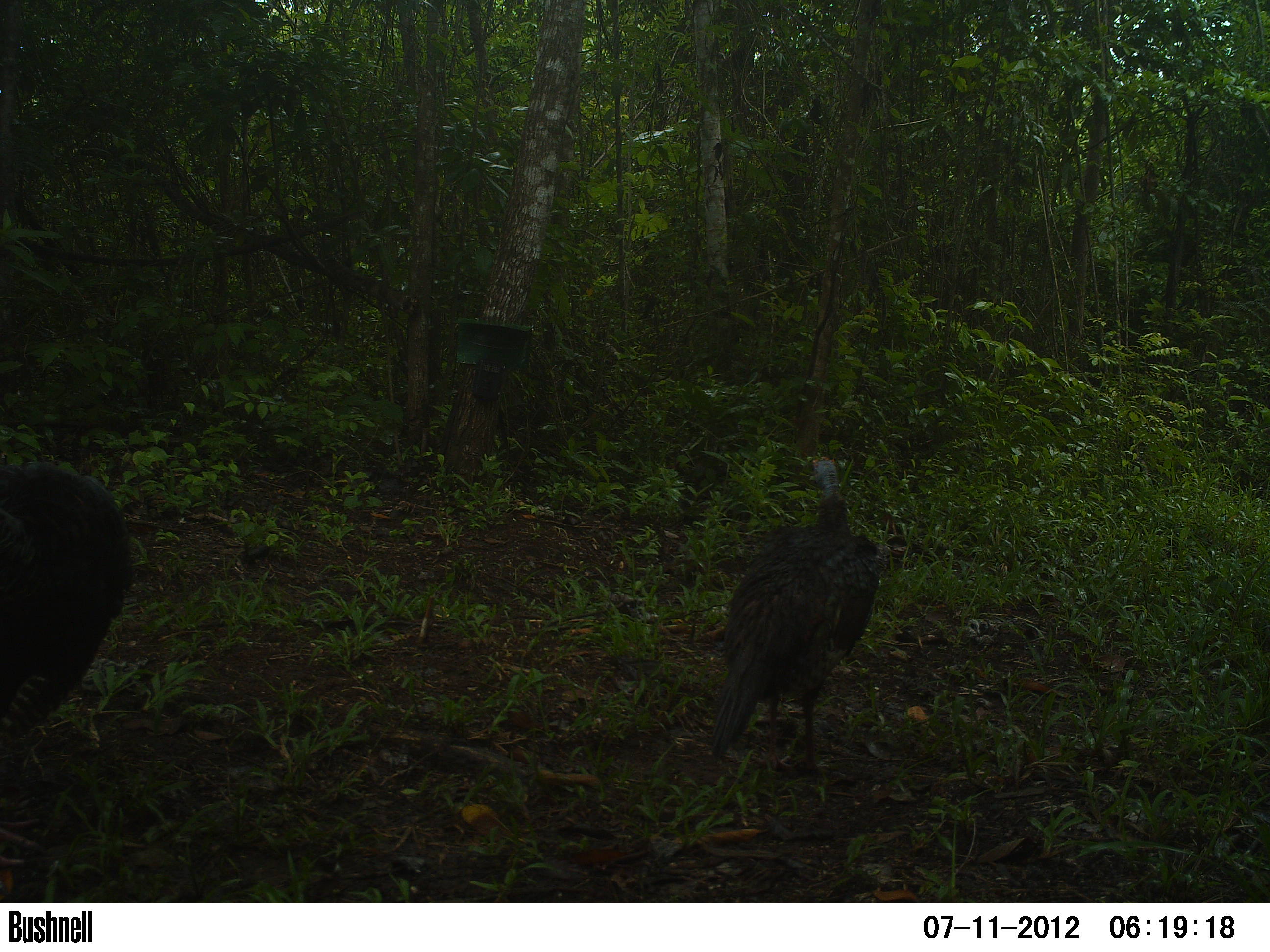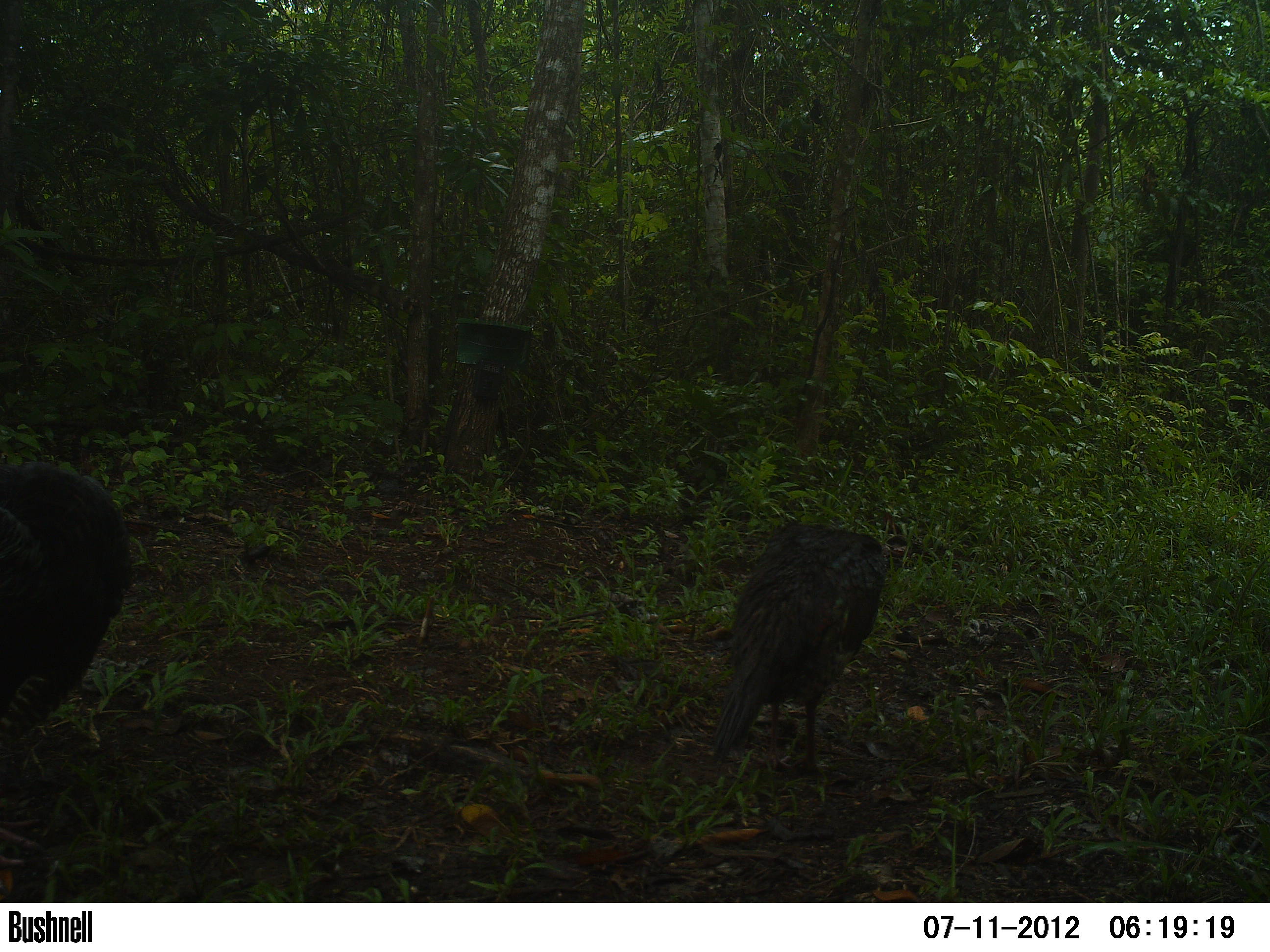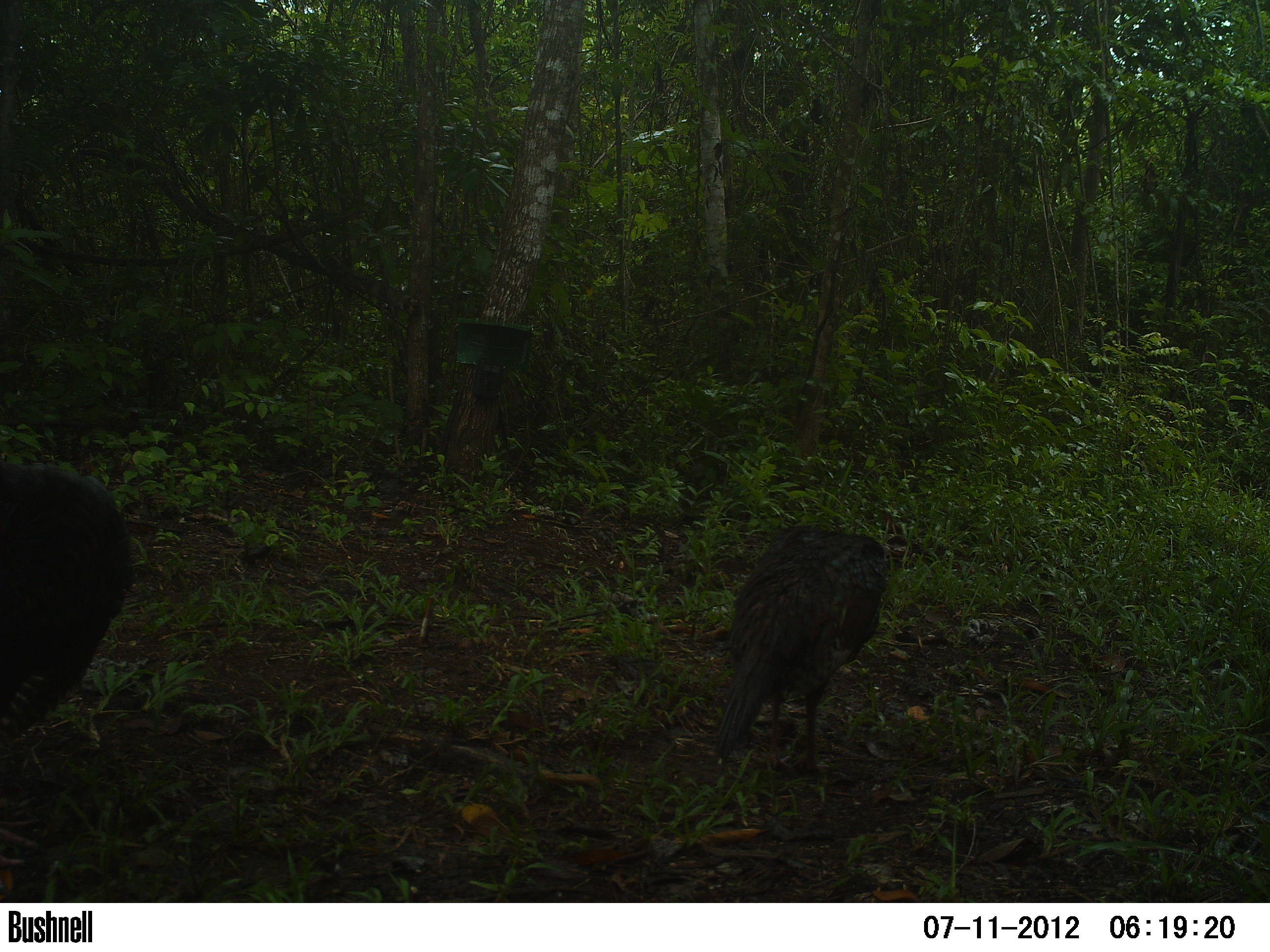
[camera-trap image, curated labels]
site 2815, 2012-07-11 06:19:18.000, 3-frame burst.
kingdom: Animalia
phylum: Chordata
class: Aves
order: Galliformes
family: Phasianidae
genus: Meleagris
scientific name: Meleagris ocellata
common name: ocellated turkey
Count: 2.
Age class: adult.